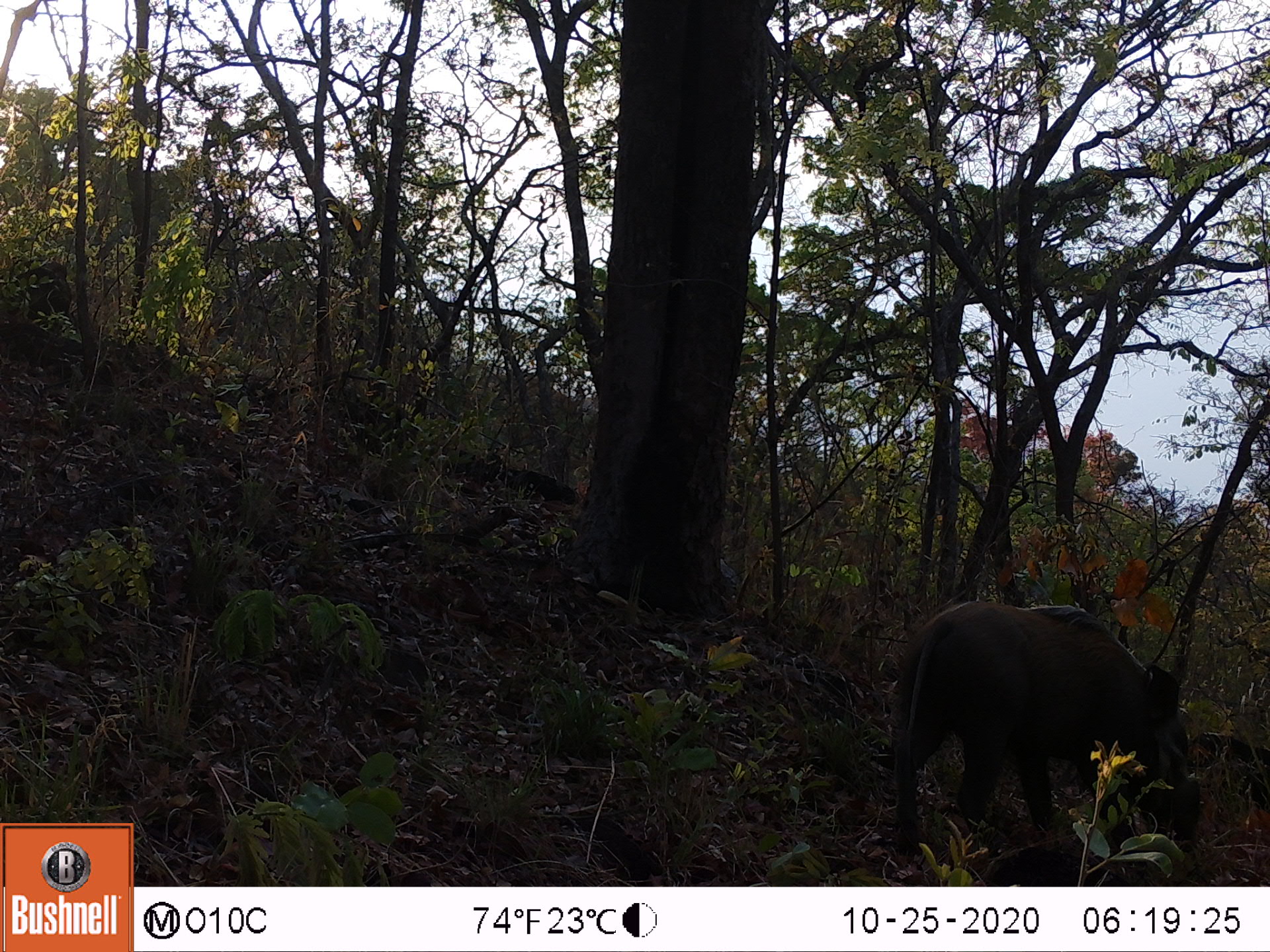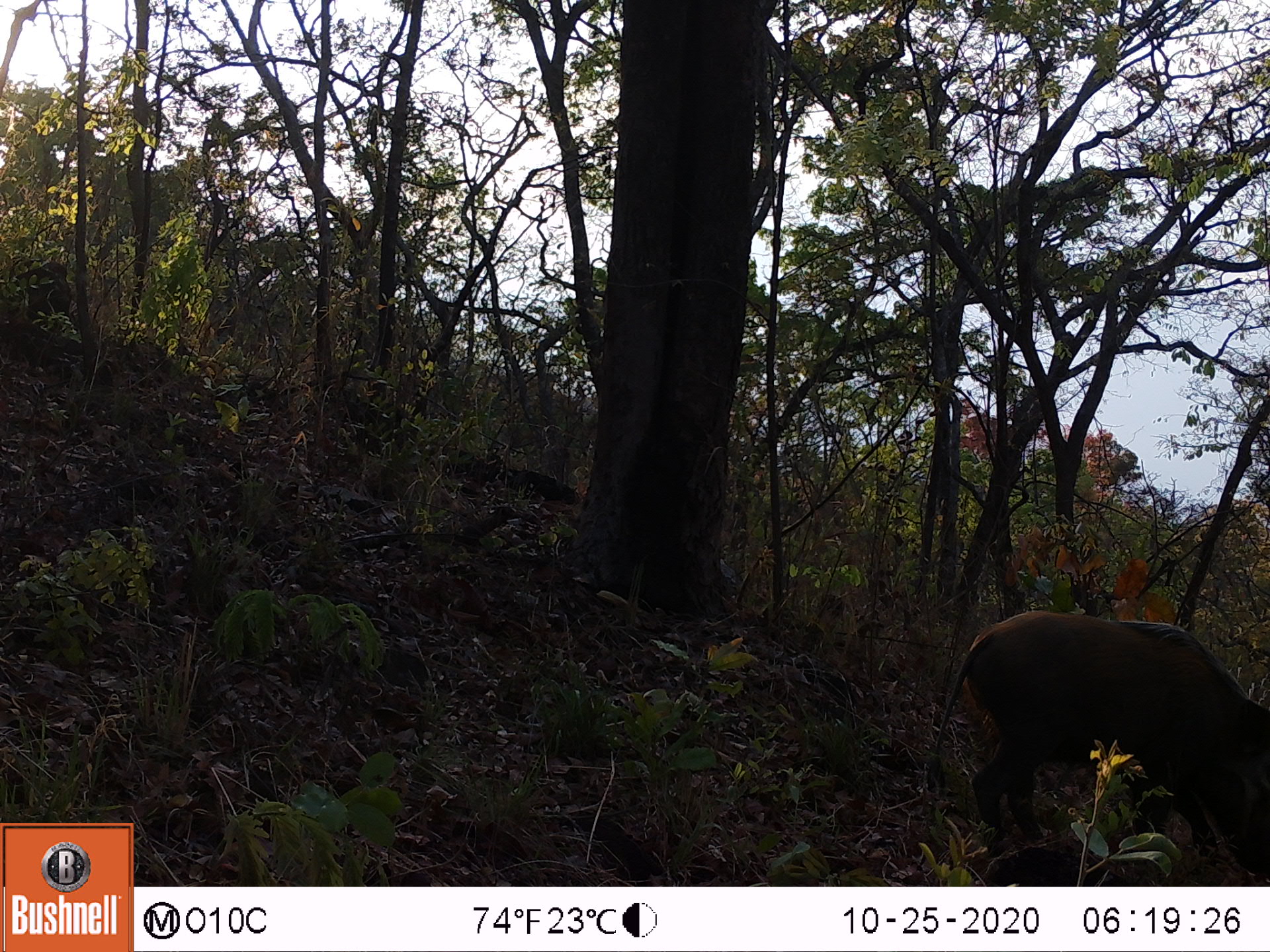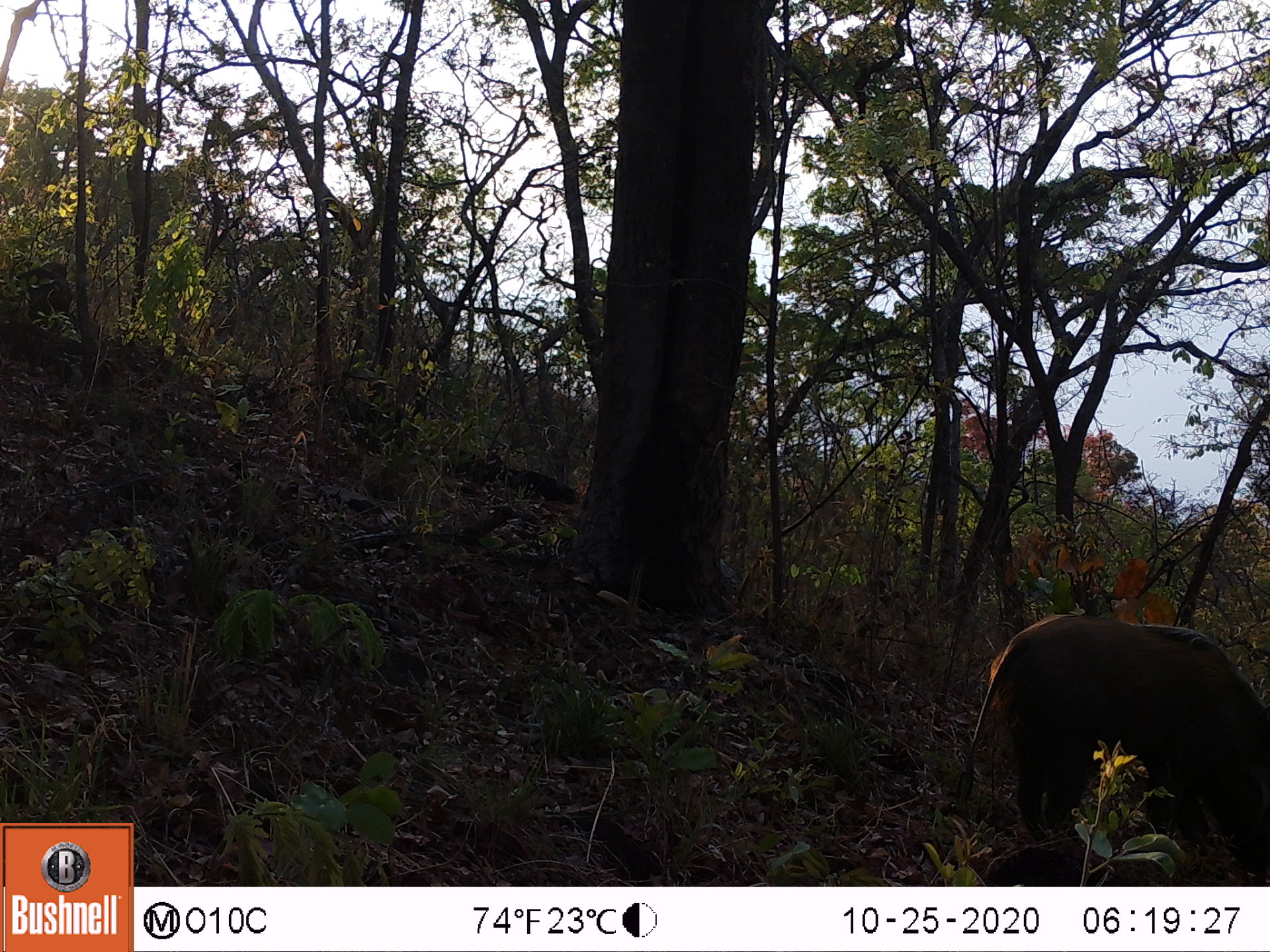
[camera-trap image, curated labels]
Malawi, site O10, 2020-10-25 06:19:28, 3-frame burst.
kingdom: Animalia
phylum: Chordata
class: Mammalia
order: Artiodactyla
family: Suidae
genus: Potamochoerus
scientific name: Potamochoerus larvatus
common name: bushpig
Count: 1.